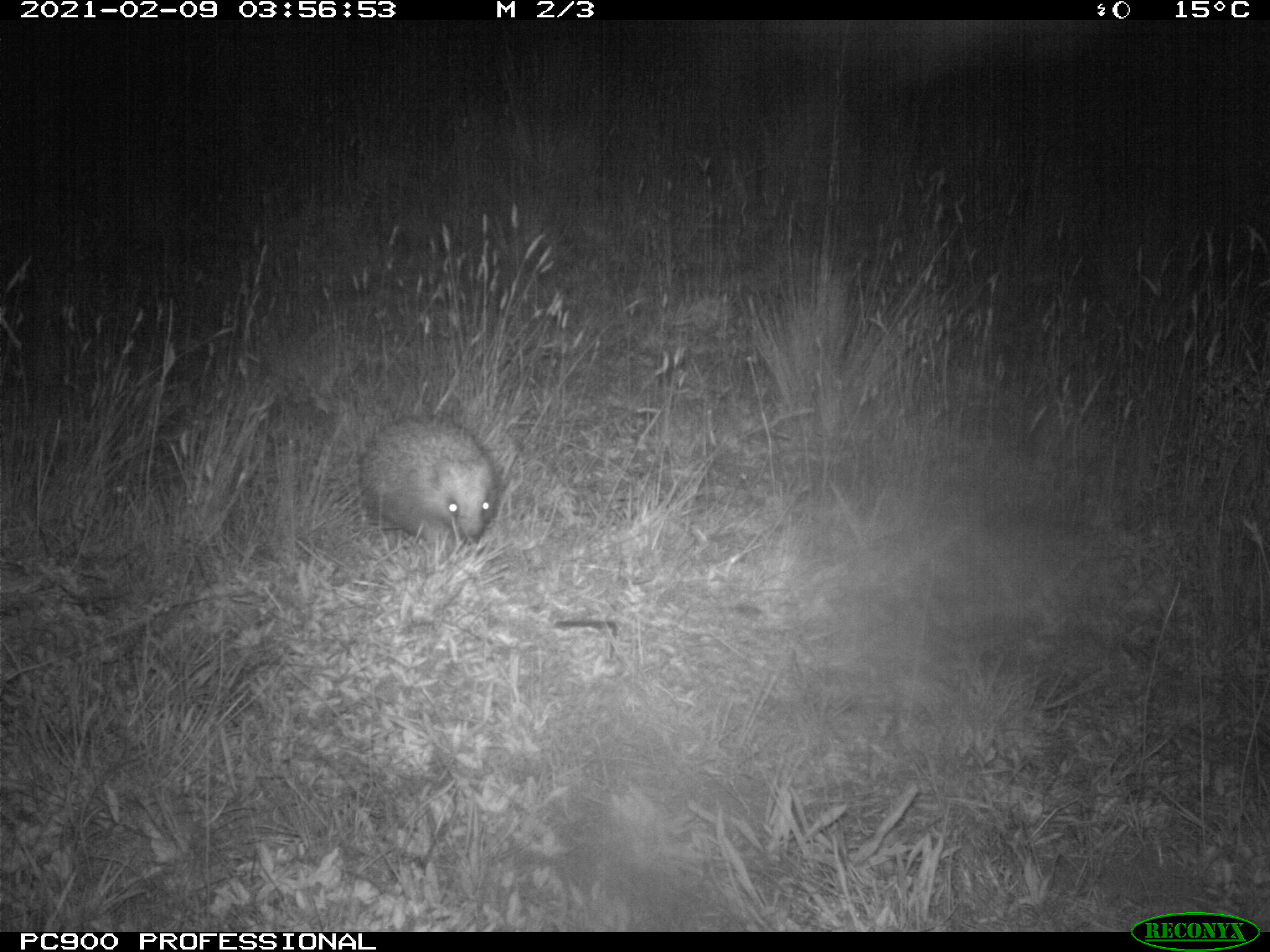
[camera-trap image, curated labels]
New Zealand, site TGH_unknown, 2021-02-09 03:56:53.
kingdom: Animalia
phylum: Chordata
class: Mammalia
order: Eulipotyphla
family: Erinaceidae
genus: Erinaceus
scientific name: Erinaceus europaeus europaeus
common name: european hedgehog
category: hedgehog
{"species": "hedgehog (european hedgehog) (Erinaceus europaeus europaeus)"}